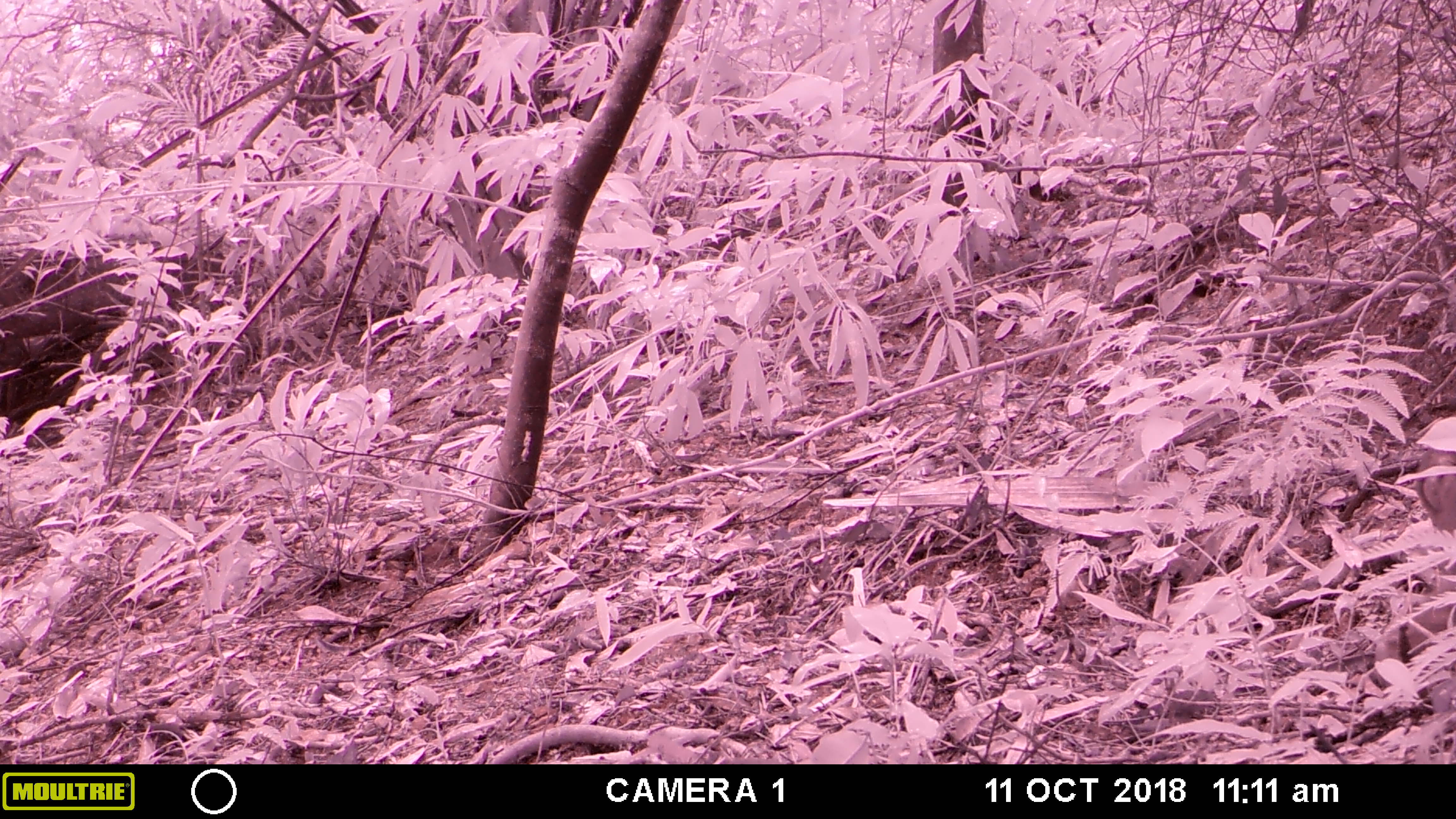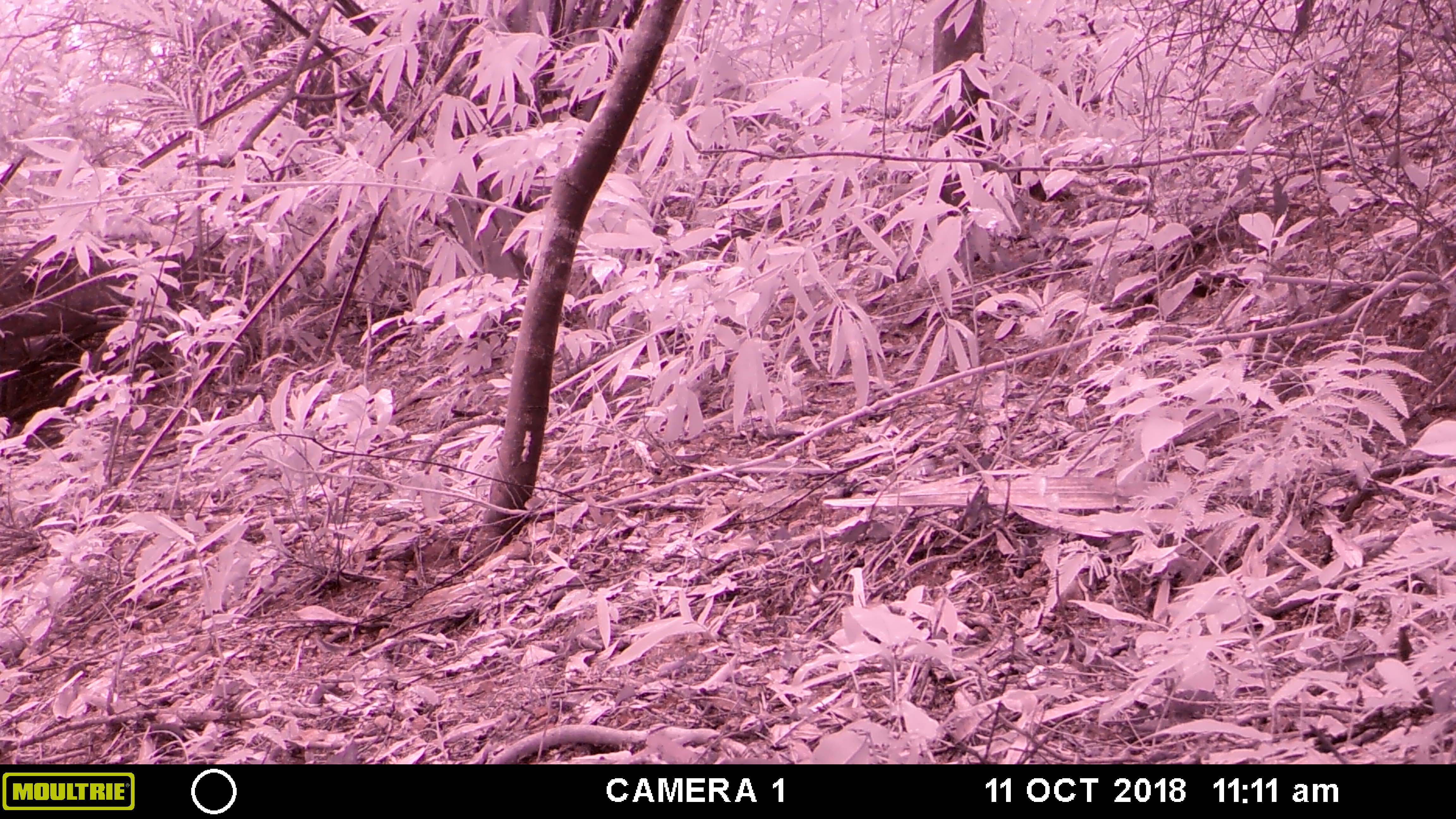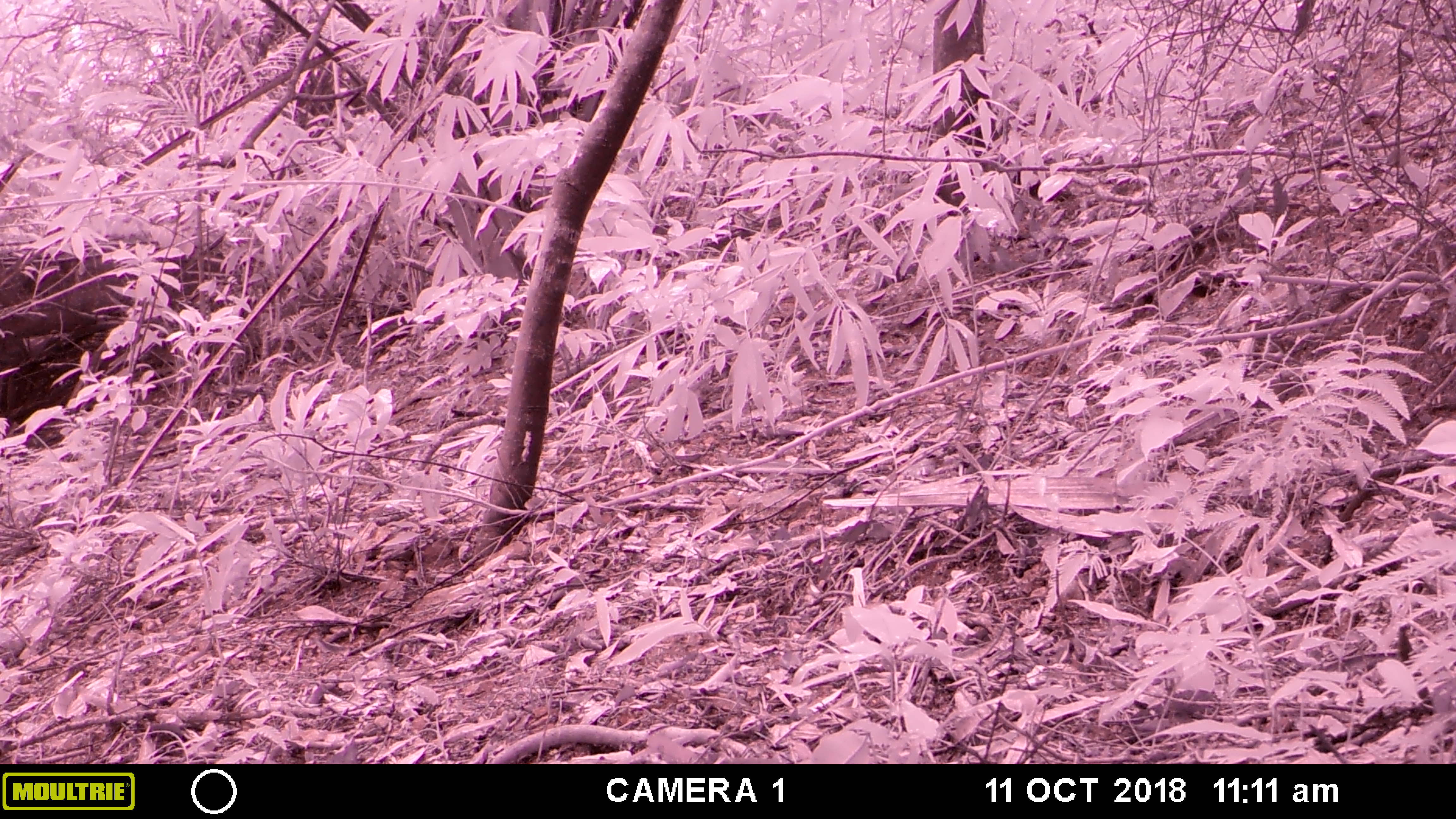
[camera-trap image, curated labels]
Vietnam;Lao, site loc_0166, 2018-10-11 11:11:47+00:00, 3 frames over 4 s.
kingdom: Animalia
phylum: Chordata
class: Mammalia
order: Primates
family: Cercopithecidae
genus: Macaca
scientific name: Macaca arctoides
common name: stump-tailed macaque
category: stump tailed macaque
Stump tailed macaque (stump-tailed macaque) (Macaca arctoides). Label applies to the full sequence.